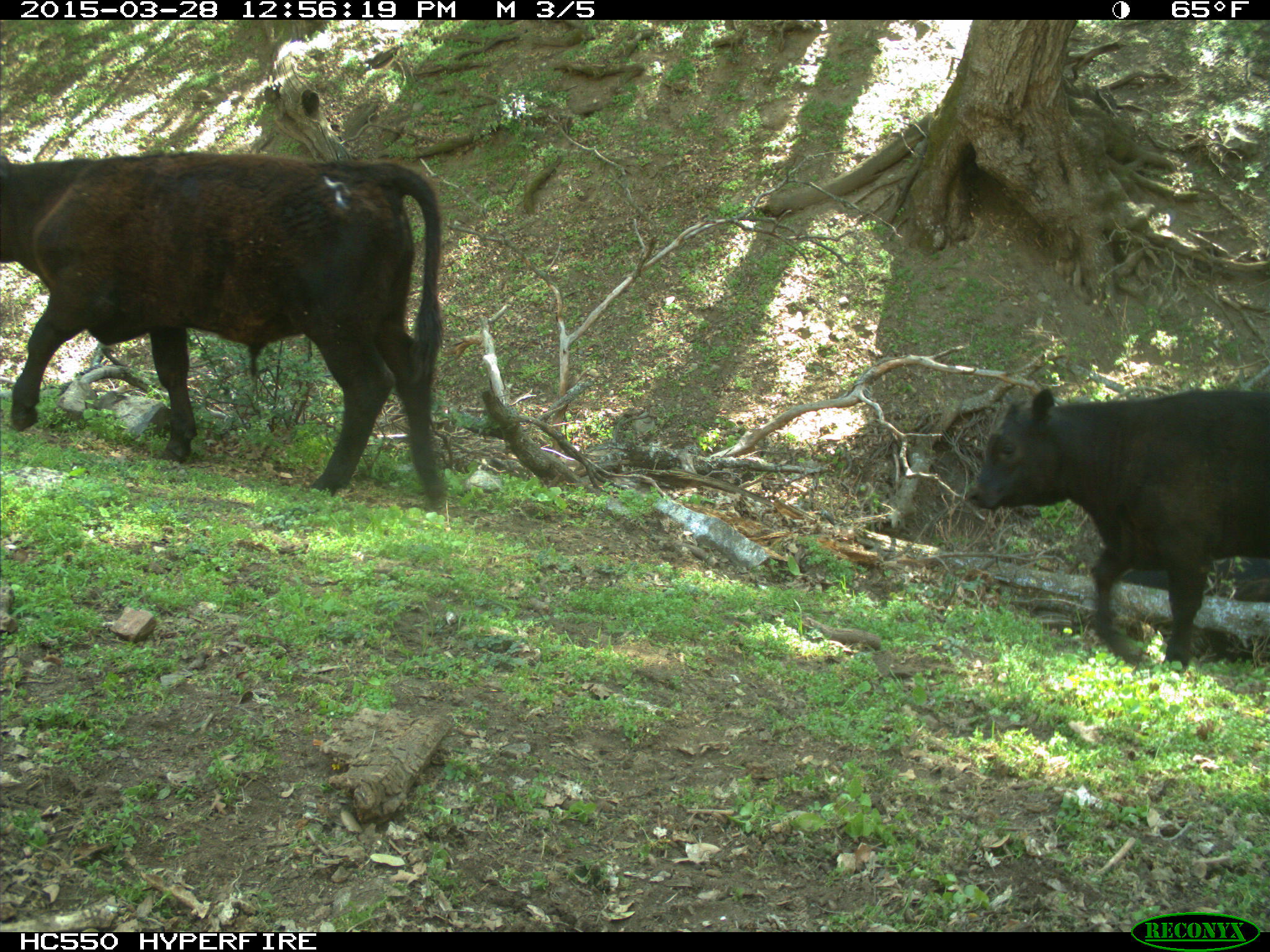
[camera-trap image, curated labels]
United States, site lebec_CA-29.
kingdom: Animalia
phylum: Chordata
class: Mammalia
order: Artiodactyla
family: Bovidae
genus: Bos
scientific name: Bos taurus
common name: domestic cow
Bos taurus (domestic cow).